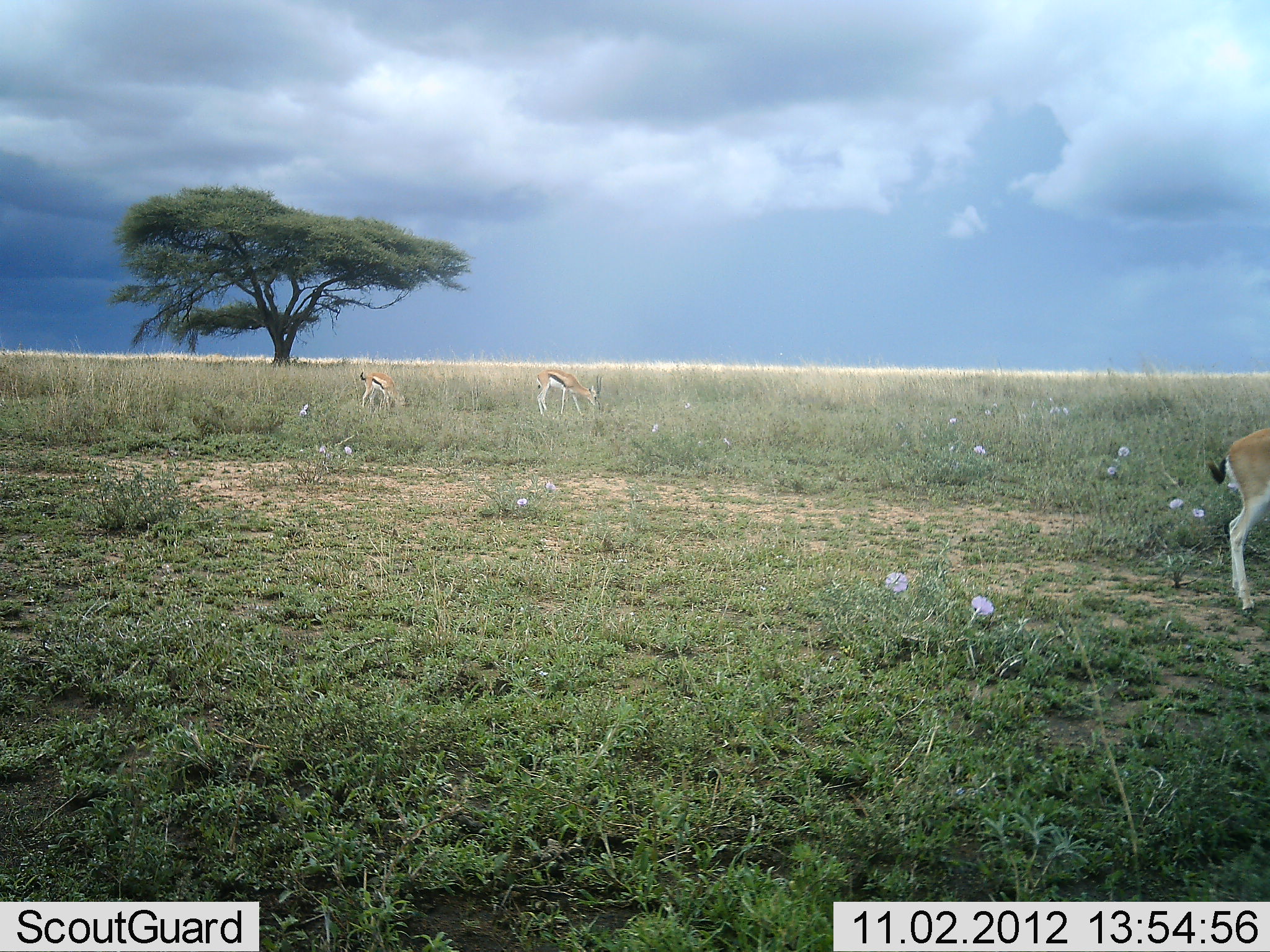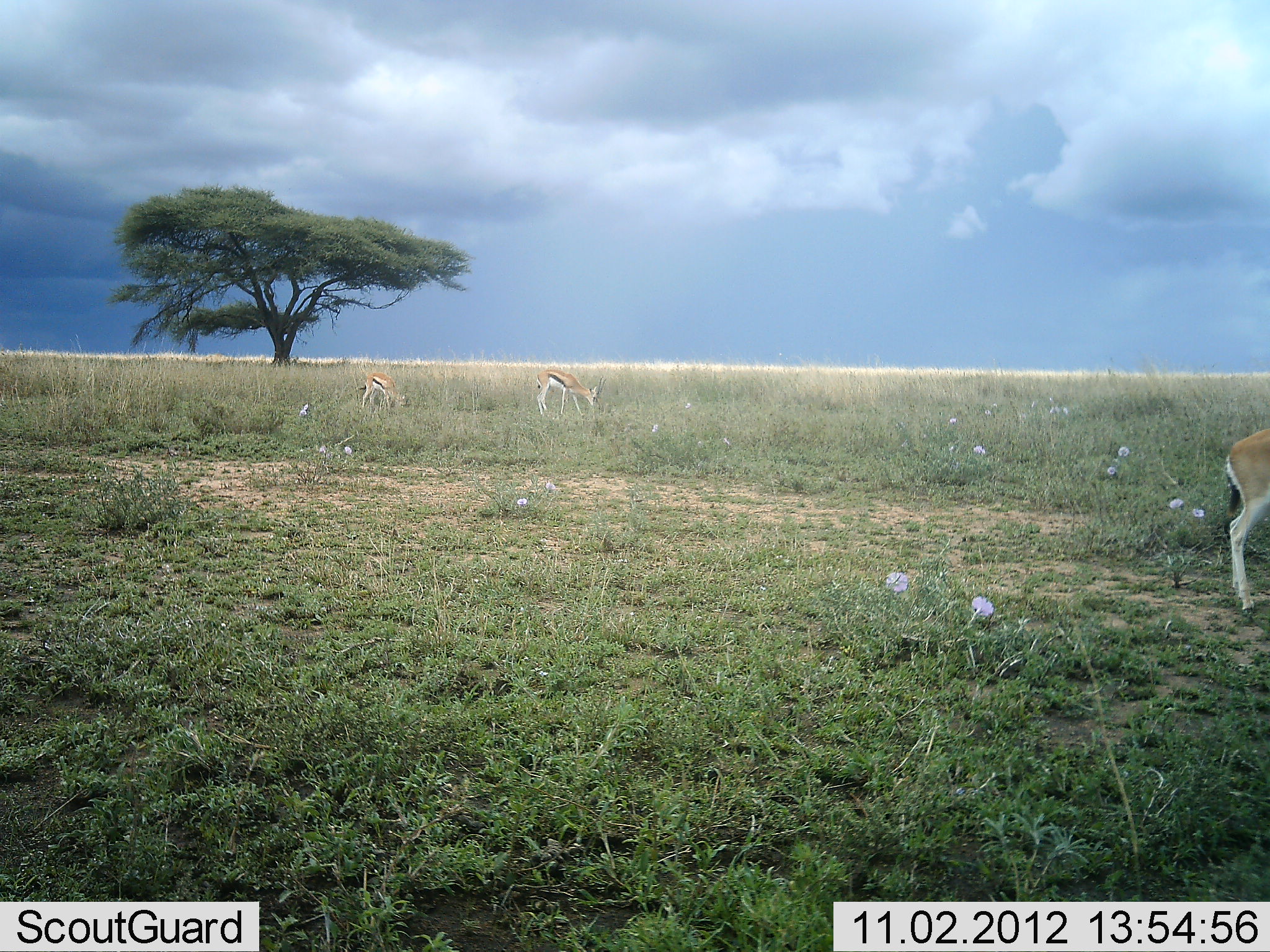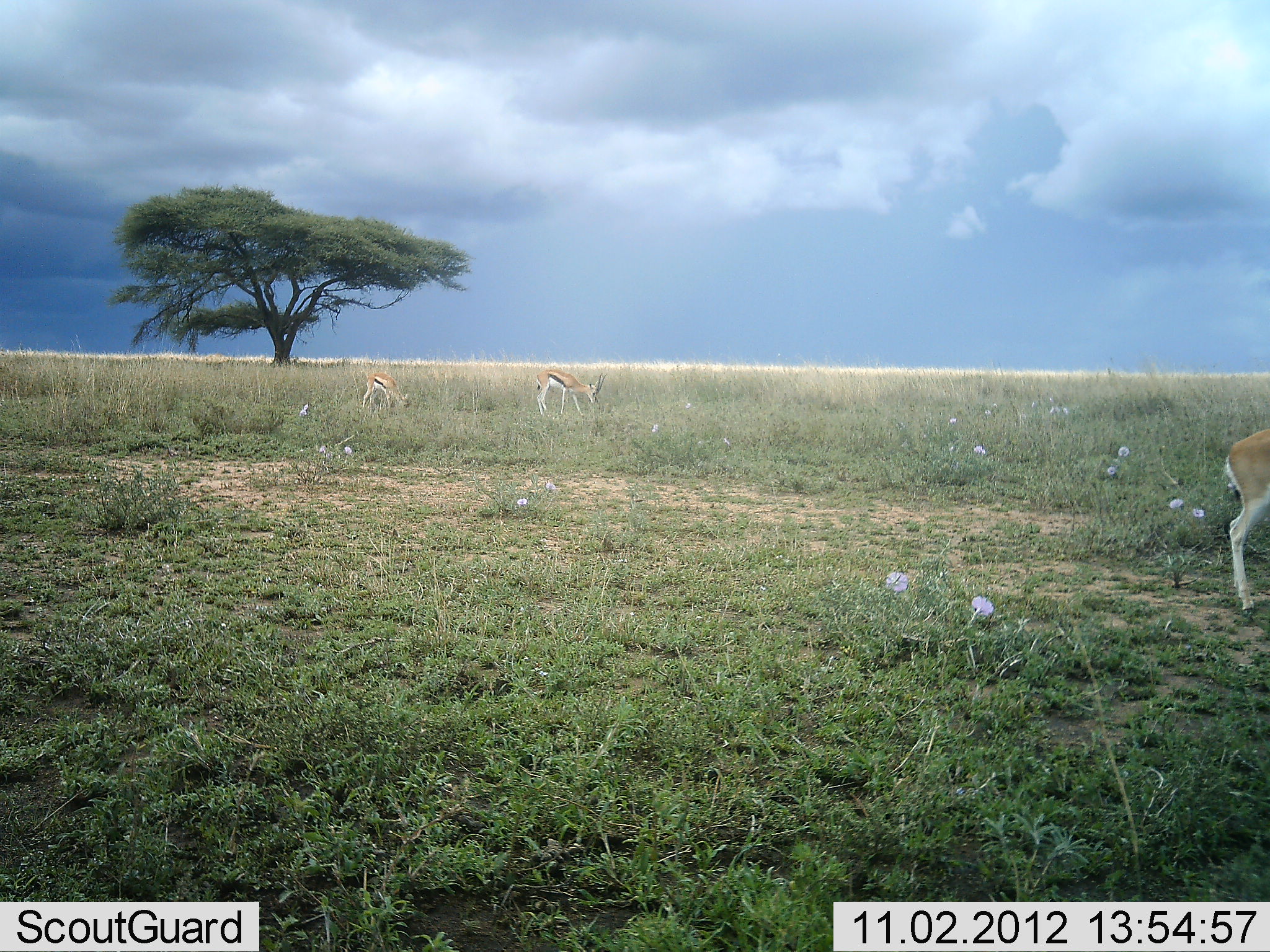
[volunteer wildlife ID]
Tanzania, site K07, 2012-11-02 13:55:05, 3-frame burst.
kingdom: Animalia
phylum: Chordata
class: Mammalia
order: Artiodactyla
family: Bovidae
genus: Eudorcas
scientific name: Eudorcas thomsonii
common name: thomson's gazelle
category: gazellethomsons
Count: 3.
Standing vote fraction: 50%.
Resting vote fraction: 0%.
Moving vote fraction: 0%.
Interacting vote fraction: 0%.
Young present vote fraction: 0%.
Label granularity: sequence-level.